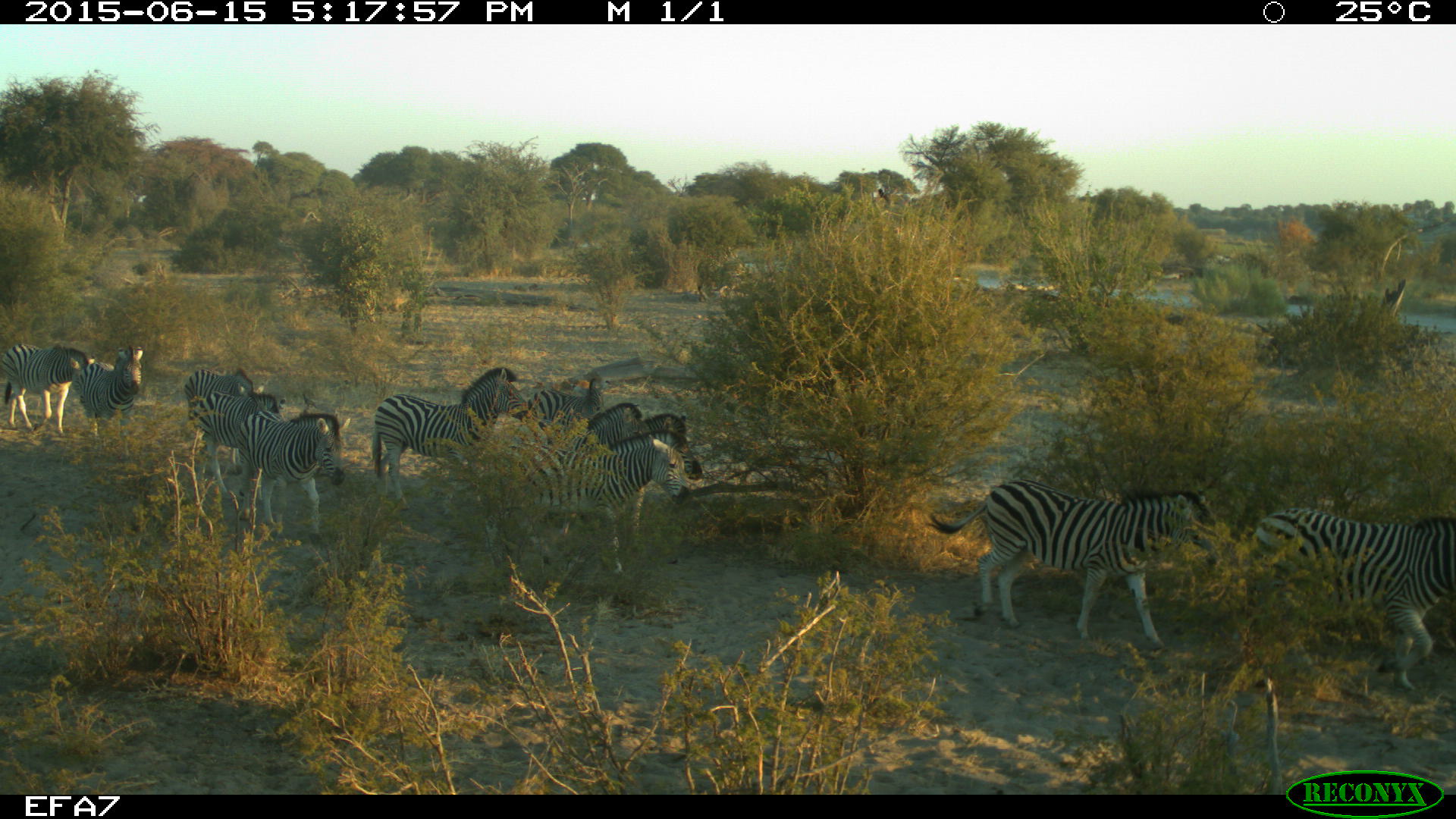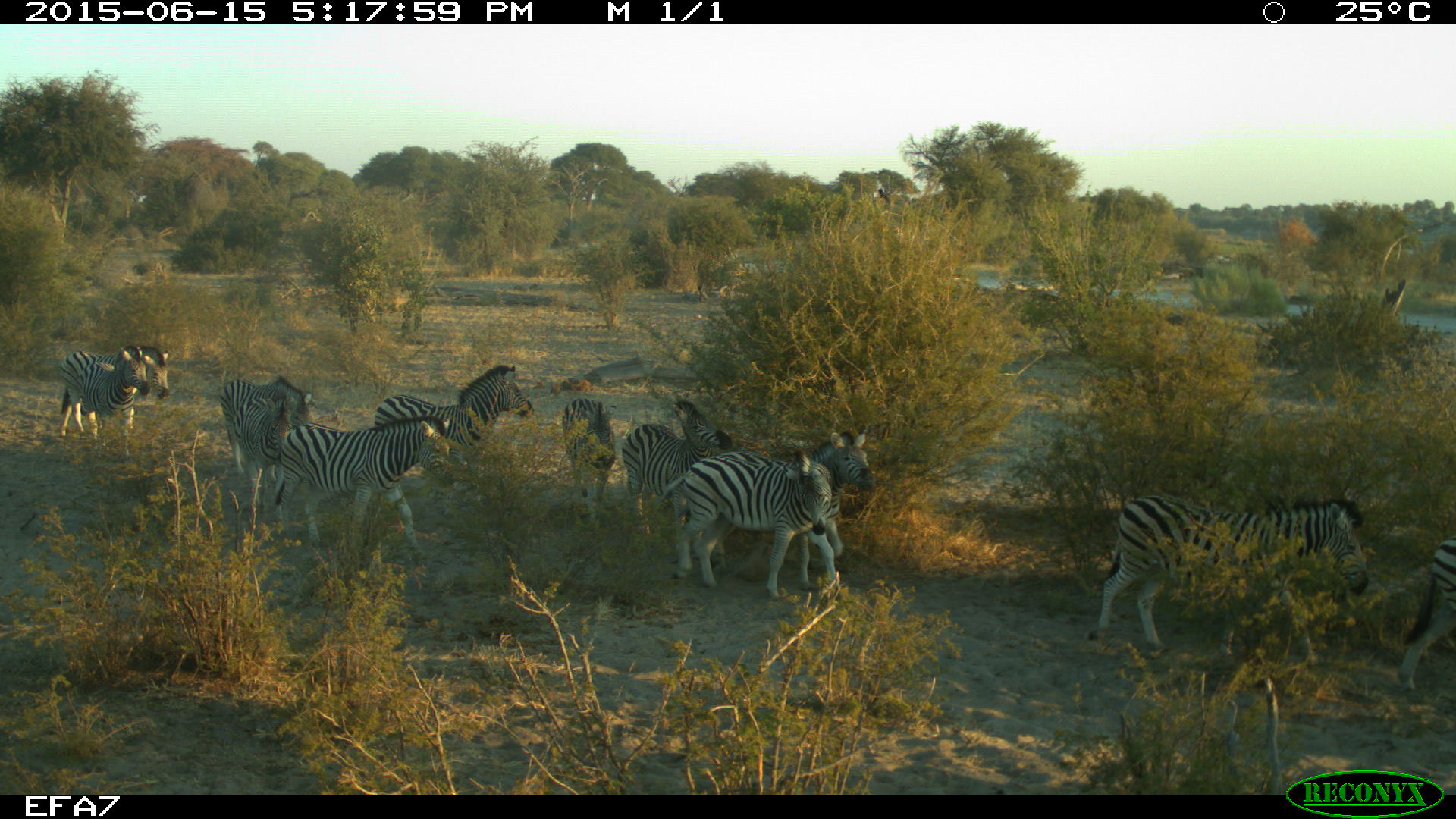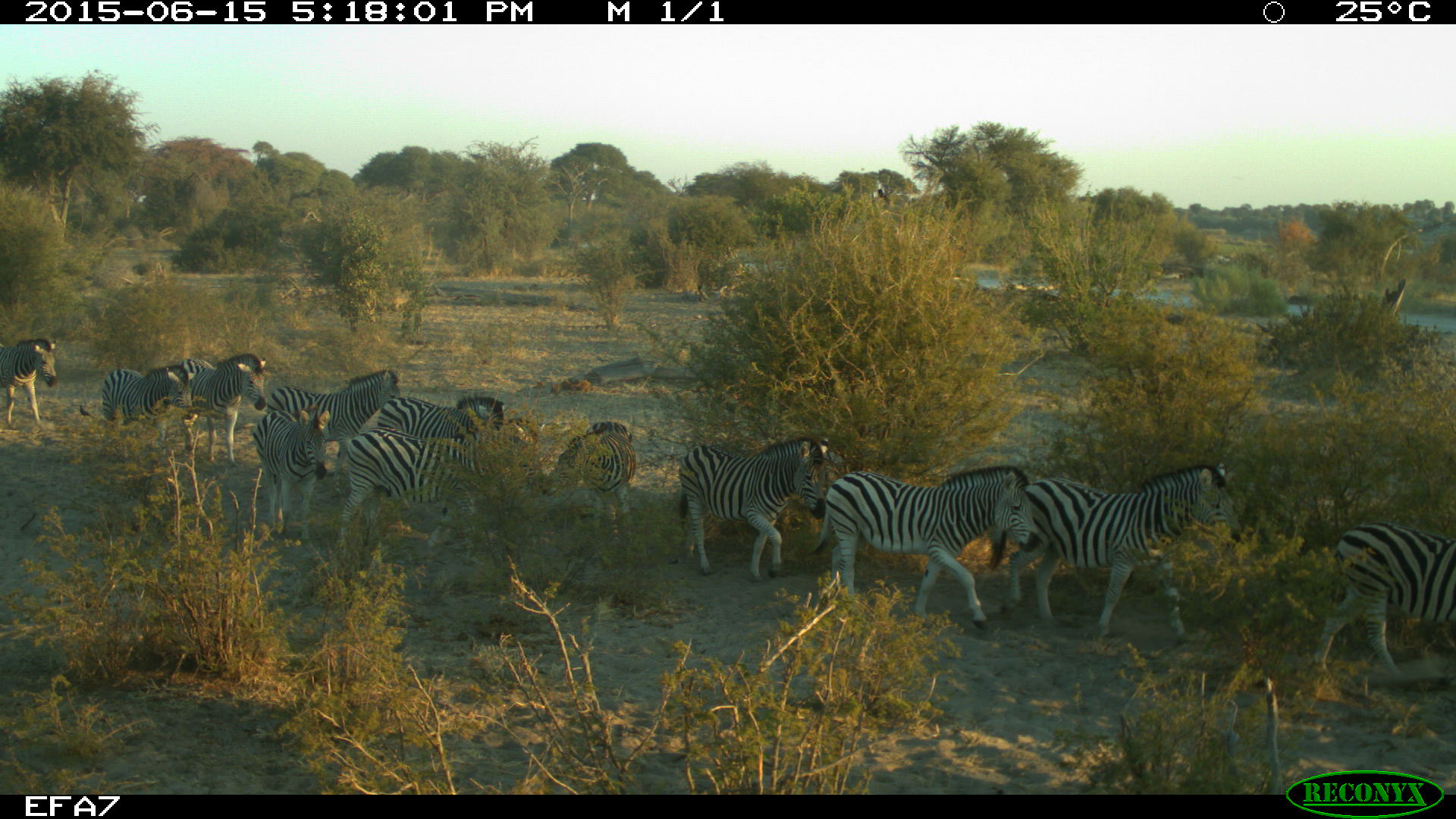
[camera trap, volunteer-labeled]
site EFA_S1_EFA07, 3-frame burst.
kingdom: Animalia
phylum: Chordata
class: Mammalia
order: Perissodactyla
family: Equidae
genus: Equus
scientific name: Equus quagga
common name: plains zebra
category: zebraplains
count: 11-50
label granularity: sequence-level